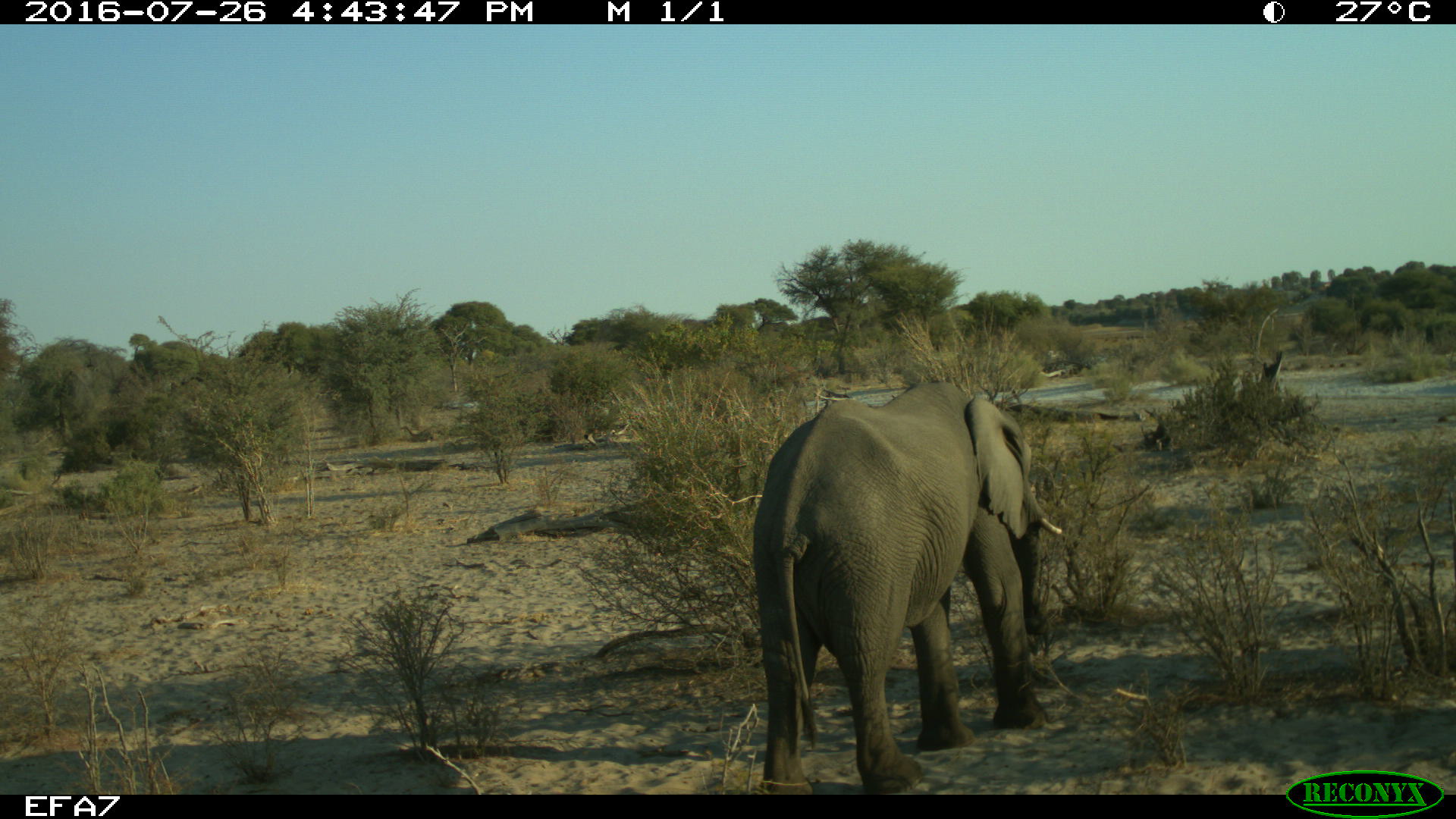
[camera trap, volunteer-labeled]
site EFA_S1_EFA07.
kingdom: Animalia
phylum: Chordata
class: Mammalia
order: Proboscidea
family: Elephantidae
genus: Loxodonta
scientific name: Loxodonta africana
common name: african bush elephant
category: elephant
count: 1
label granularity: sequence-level